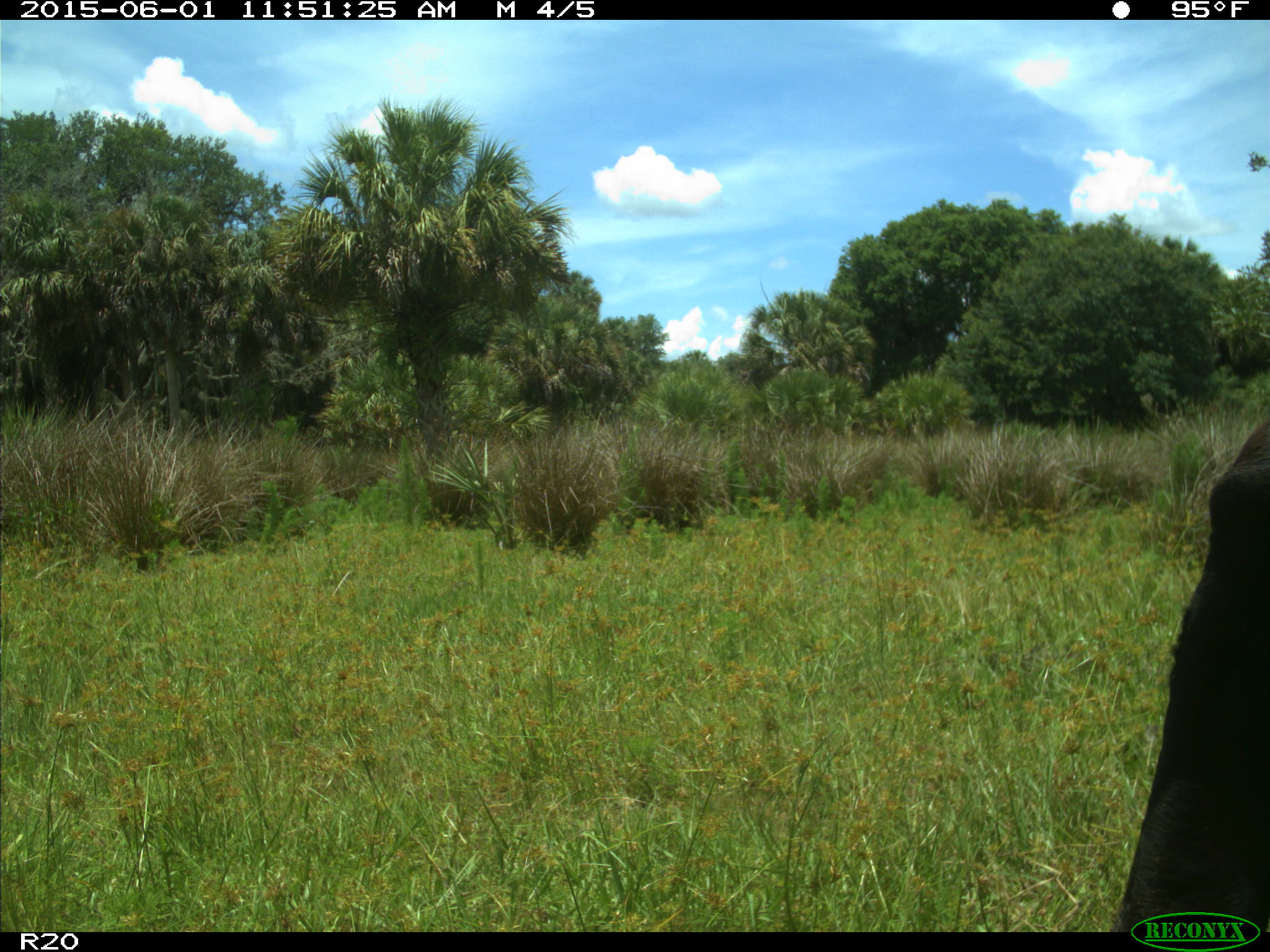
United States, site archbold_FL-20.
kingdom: Animalia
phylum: Chordata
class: Mammalia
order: Artiodactyla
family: Bovidae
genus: Bos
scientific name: Bos taurus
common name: domestic cow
Bos taurus (domestic cow).